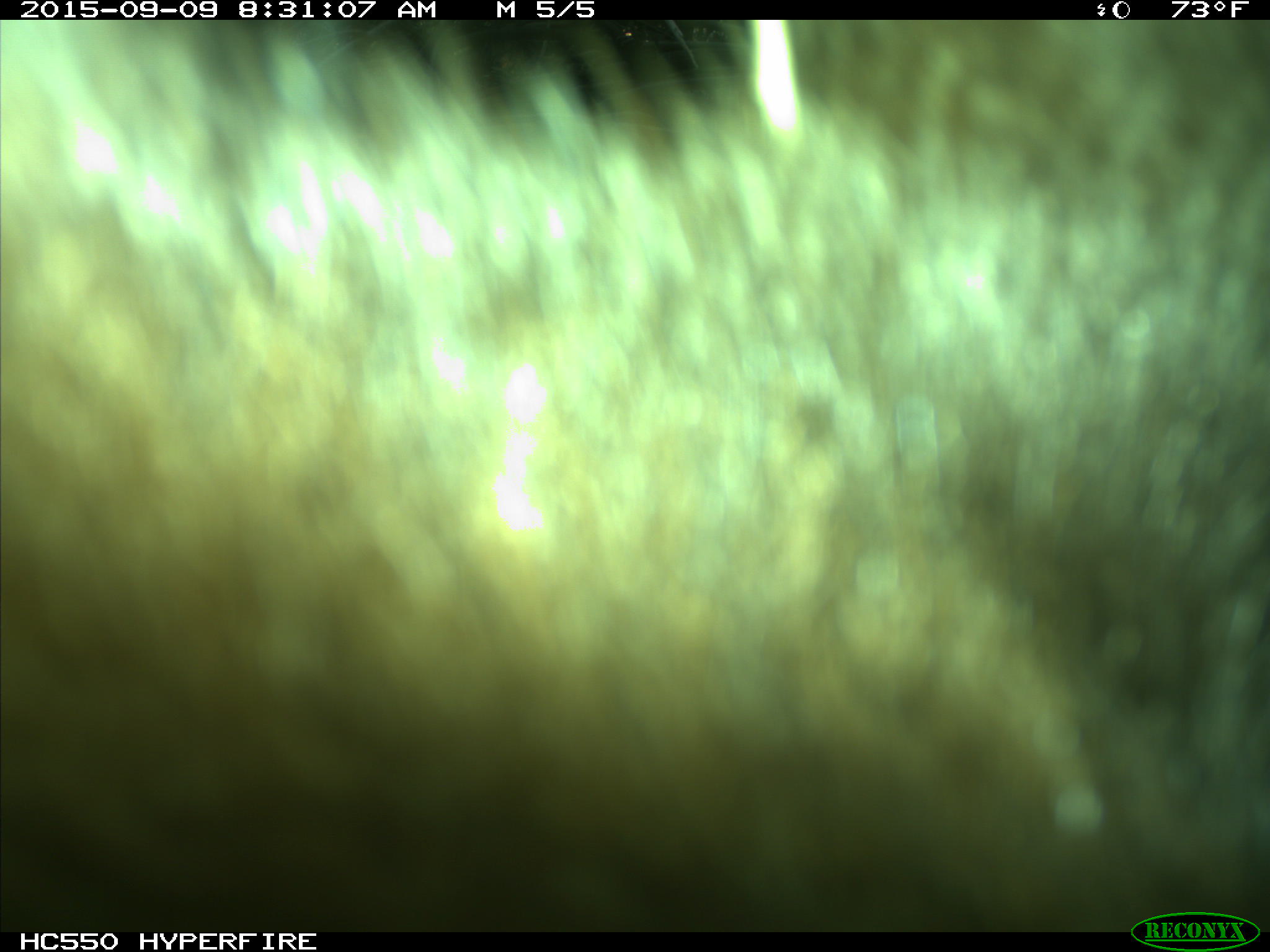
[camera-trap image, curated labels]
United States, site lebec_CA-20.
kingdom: Animalia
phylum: Chordata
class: Mammalia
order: Carnivora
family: Ursidae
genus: Ursus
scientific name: Ursus americanus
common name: american black bear